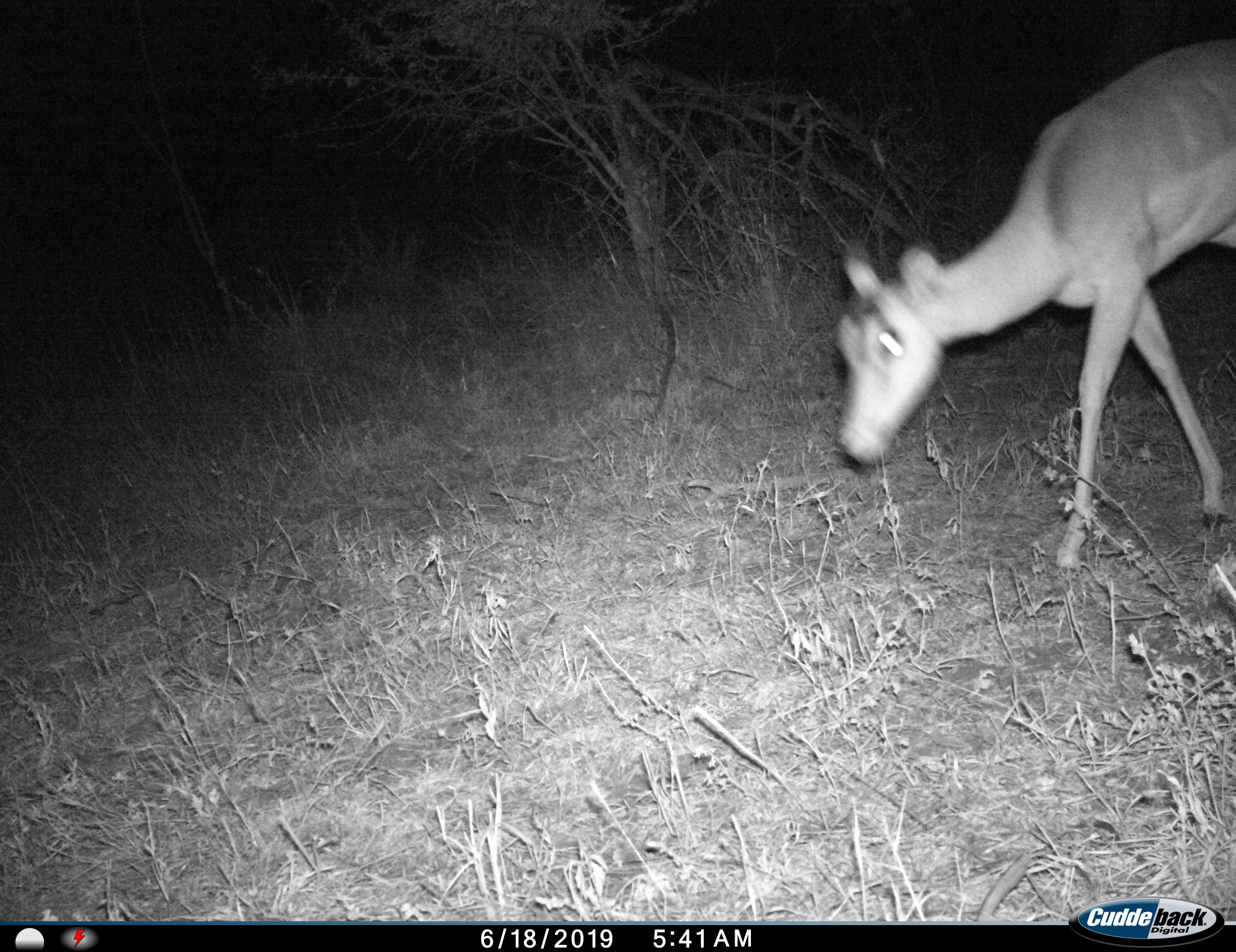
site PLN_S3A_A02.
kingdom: Animalia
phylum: Chordata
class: Mammalia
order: Artiodactyla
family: Bovidae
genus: Aepyceros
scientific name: Aepyceros melampus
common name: impala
Impala (Aepyceros melampus), count 1. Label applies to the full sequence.